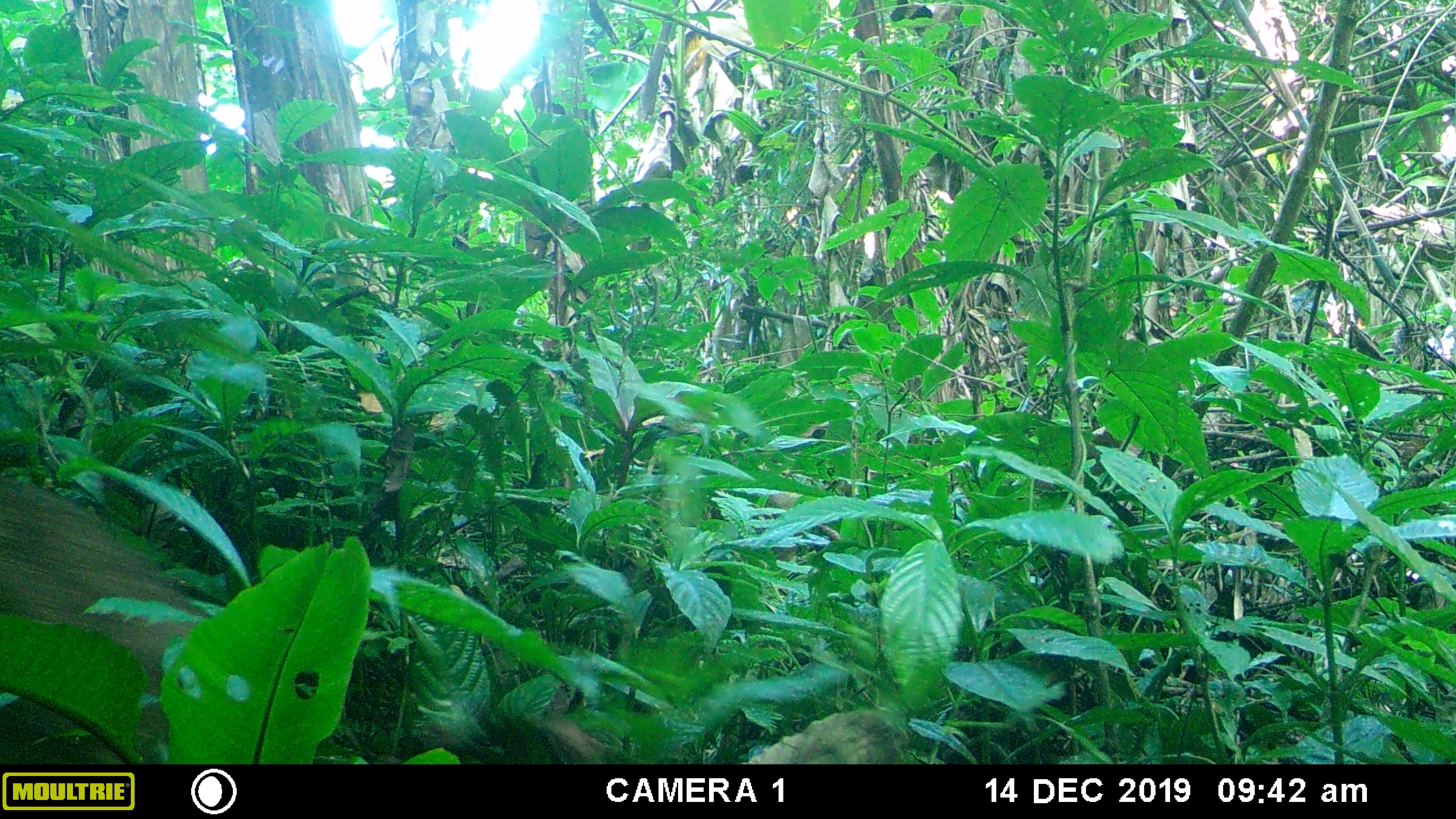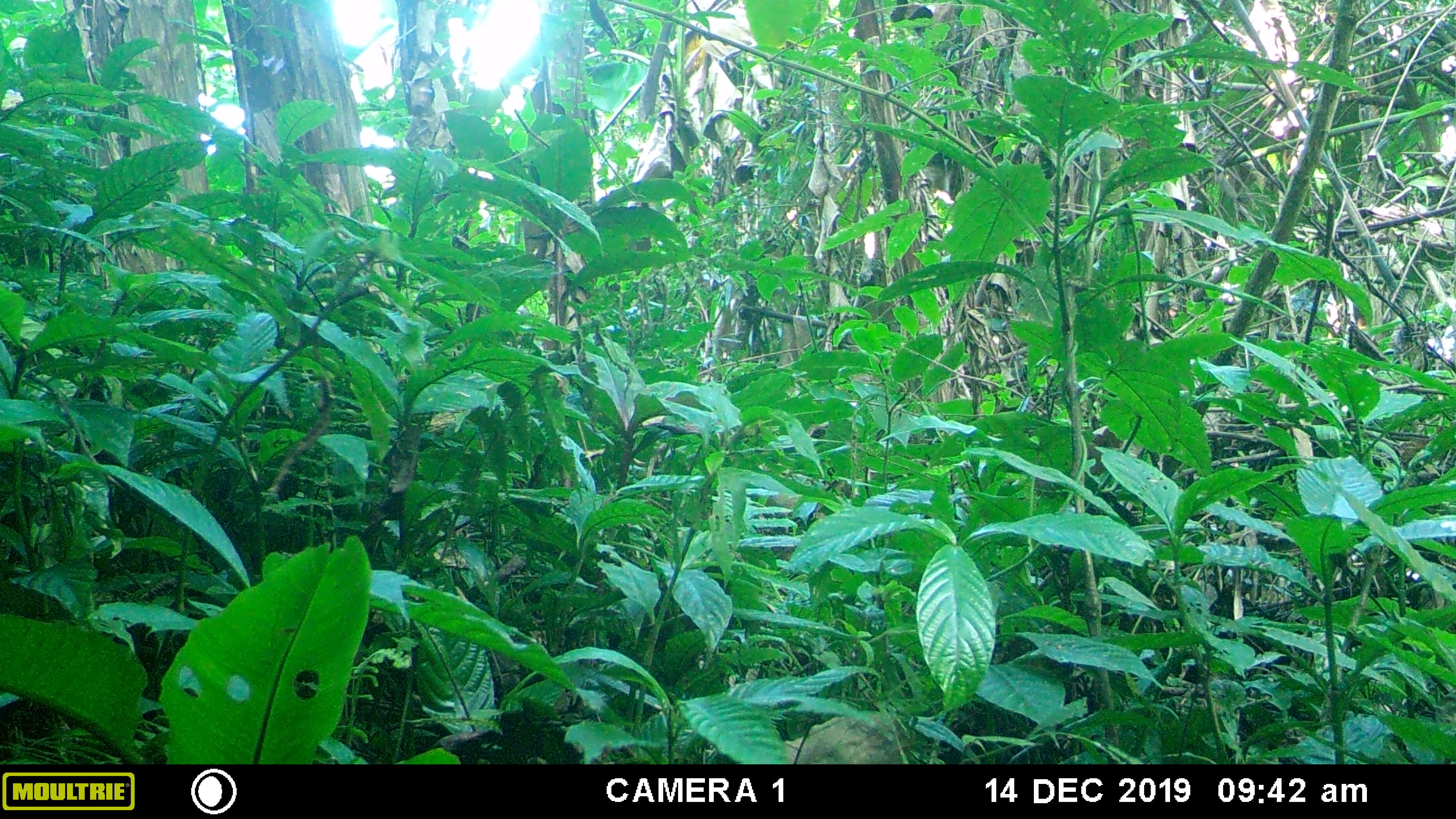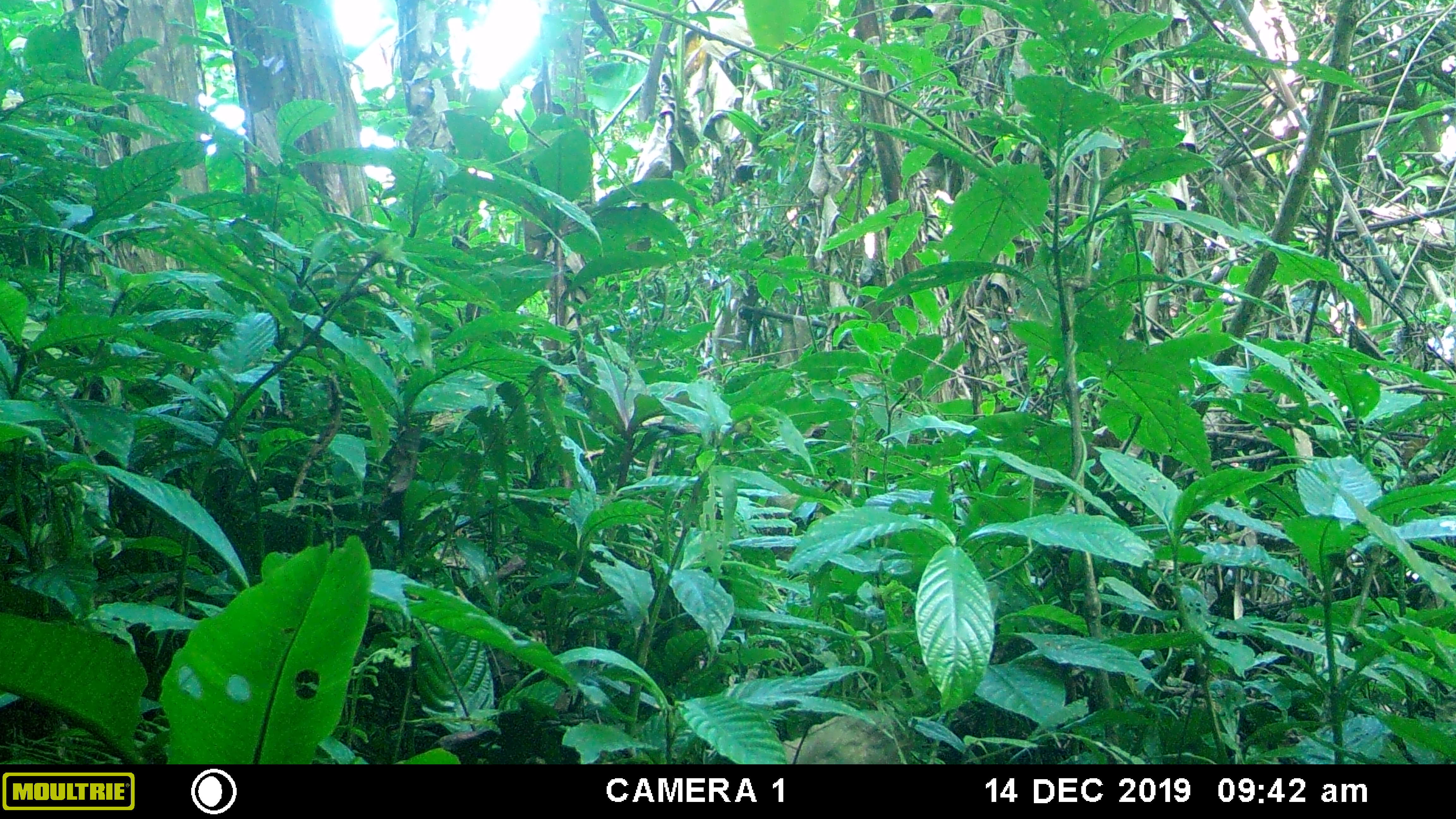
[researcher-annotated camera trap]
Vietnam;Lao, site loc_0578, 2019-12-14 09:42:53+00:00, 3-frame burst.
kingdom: Animalia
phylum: Chordata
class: Mammalia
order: Artiodactyla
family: Suidae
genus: Sus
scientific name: Sus scrofa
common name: eurasian wild pig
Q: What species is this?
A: Eurasian wild pig (Sus scrofa).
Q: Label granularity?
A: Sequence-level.